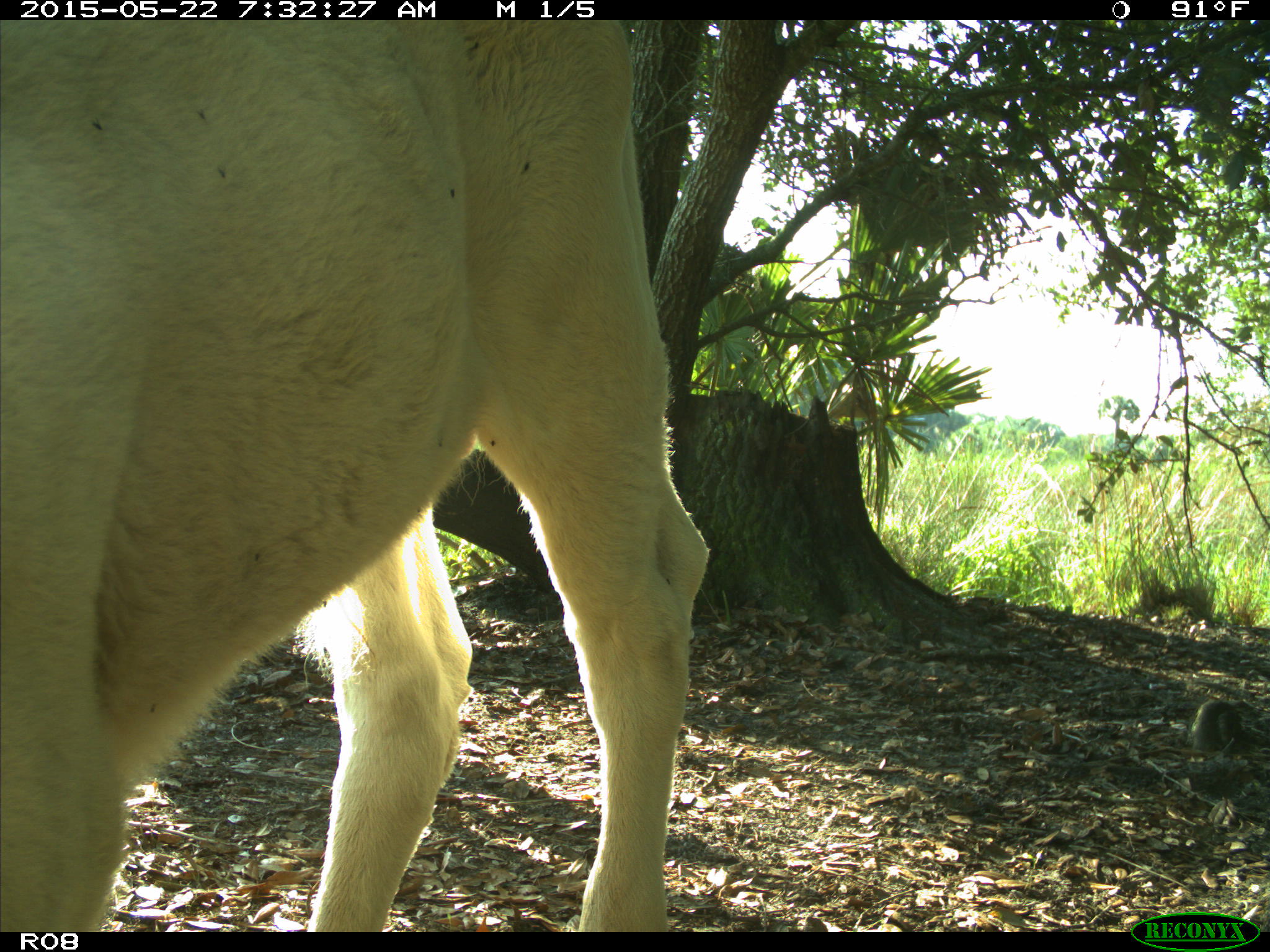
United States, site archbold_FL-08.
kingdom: Animalia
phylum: Chordata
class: Mammalia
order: Artiodactyla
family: Bovidae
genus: Bos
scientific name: Bos taurus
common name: domestic cow